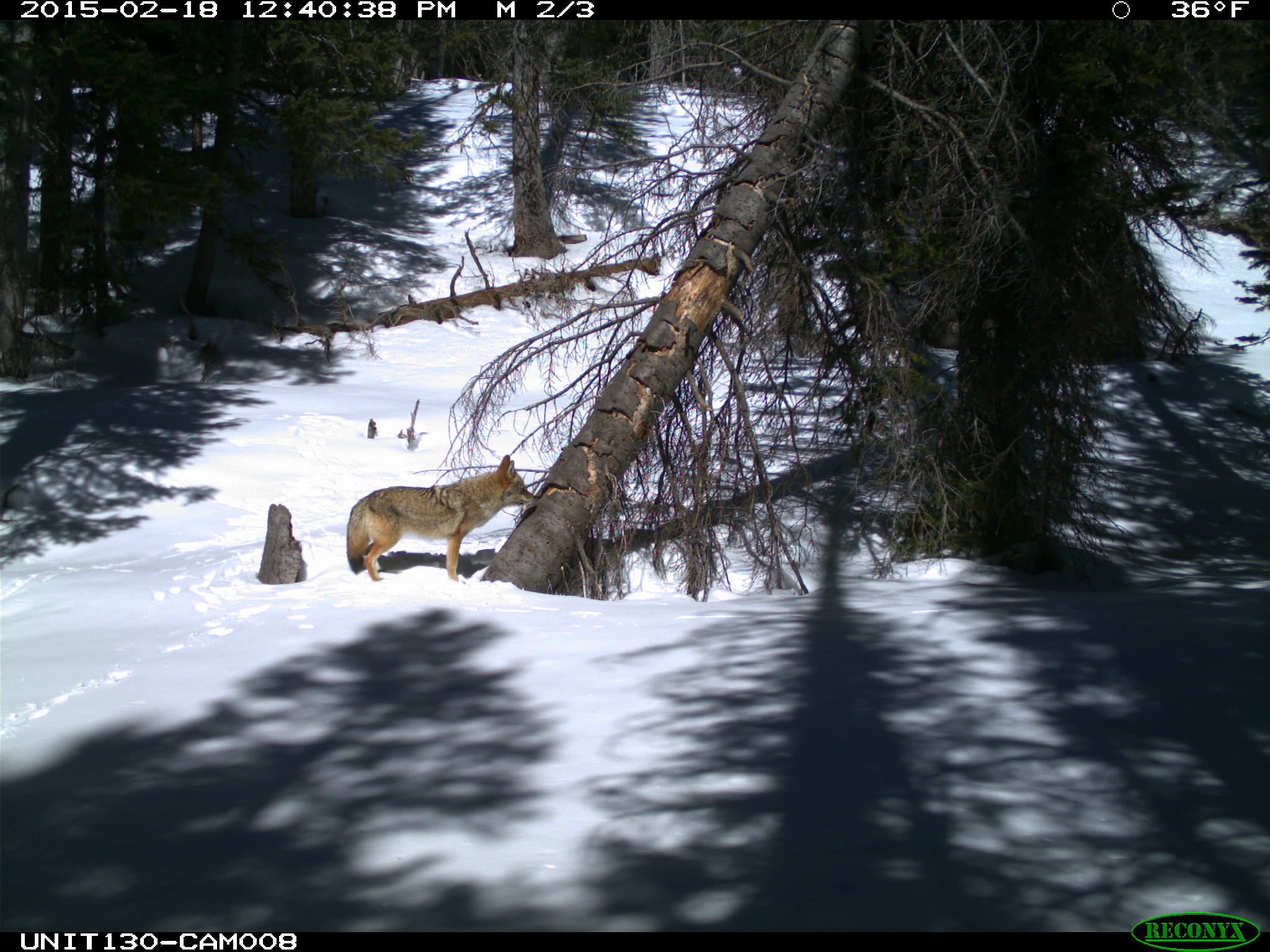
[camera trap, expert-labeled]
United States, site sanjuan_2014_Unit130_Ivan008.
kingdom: Animalia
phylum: Chordata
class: Mammalia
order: Carnivora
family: Canidae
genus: Canis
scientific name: Canis latrans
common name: coyote